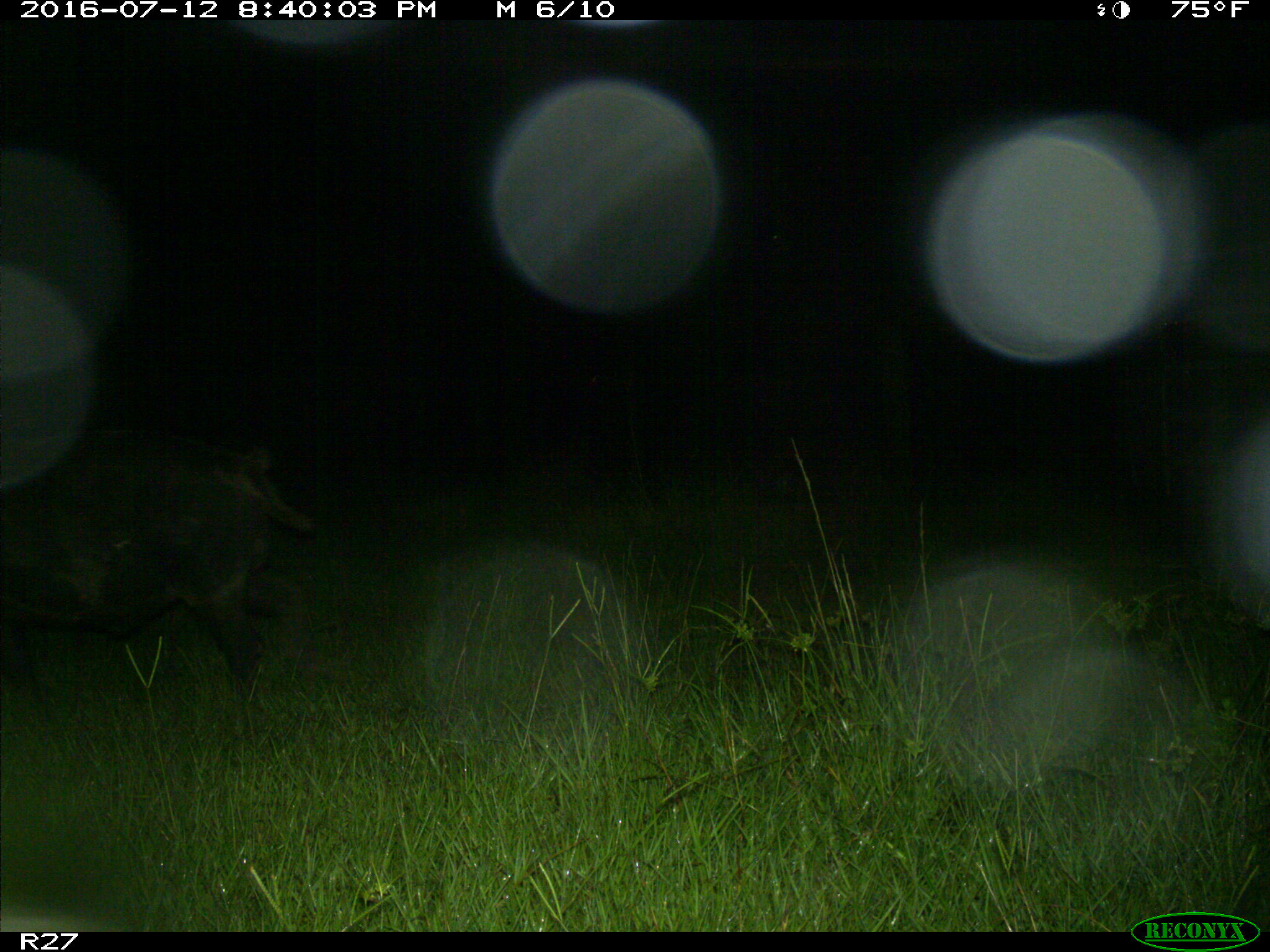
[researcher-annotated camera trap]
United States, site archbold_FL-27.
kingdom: Animalia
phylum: Chordata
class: Mammalia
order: Artiodactyla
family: Suidae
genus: Sus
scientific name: Sus scrofa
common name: wild boar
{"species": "Sus scrofa (wild boar)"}